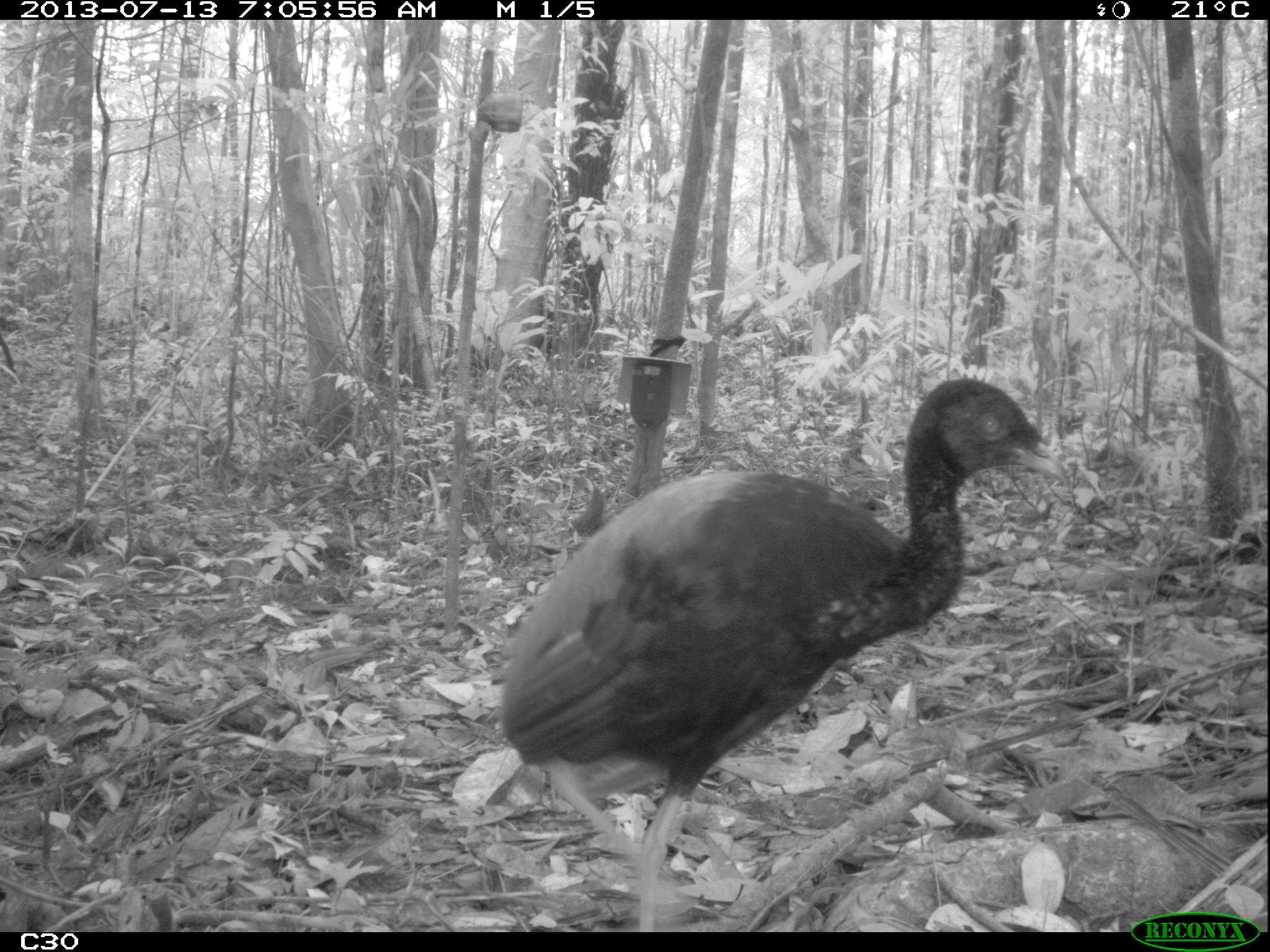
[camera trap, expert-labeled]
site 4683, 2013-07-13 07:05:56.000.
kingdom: Animalia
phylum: Chordata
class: Aves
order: Gruiformes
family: Psophiidae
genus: Psophia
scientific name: Psophia crepitans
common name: gray-winged trumpeter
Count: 1.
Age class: adult.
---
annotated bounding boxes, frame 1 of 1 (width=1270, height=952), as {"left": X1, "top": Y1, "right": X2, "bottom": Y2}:
psophia crepitans: {"left": 495, "top": 378, "right": 1069, "bottom": 932}